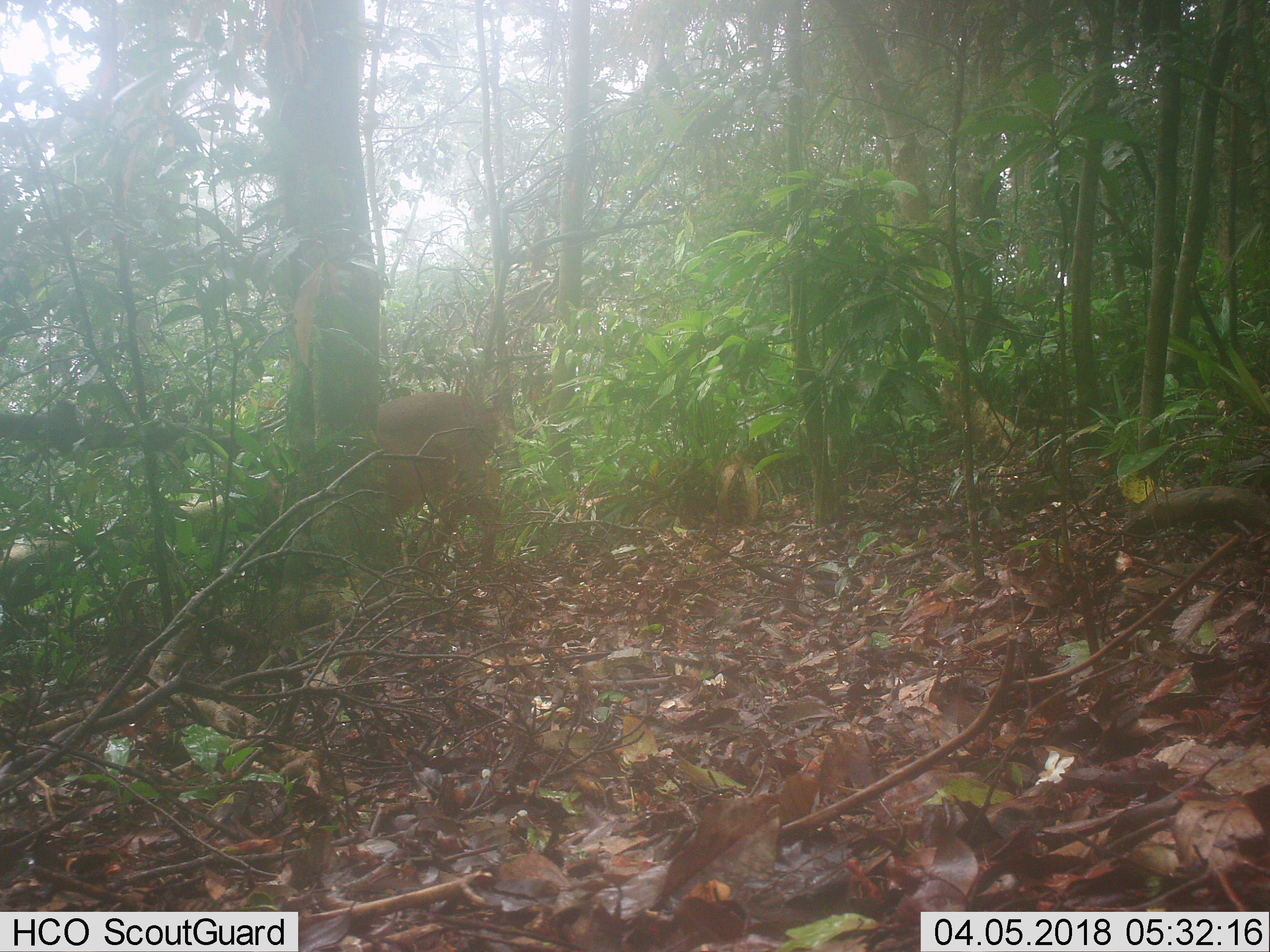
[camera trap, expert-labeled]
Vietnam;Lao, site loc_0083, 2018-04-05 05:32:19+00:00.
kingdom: Animalia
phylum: Chordata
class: Mammalia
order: Artiodactyla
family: Cervidae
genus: Muntiacus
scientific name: Muntiacus vuquangensis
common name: large-antlered muntjac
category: large antlered muntjac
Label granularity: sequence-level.